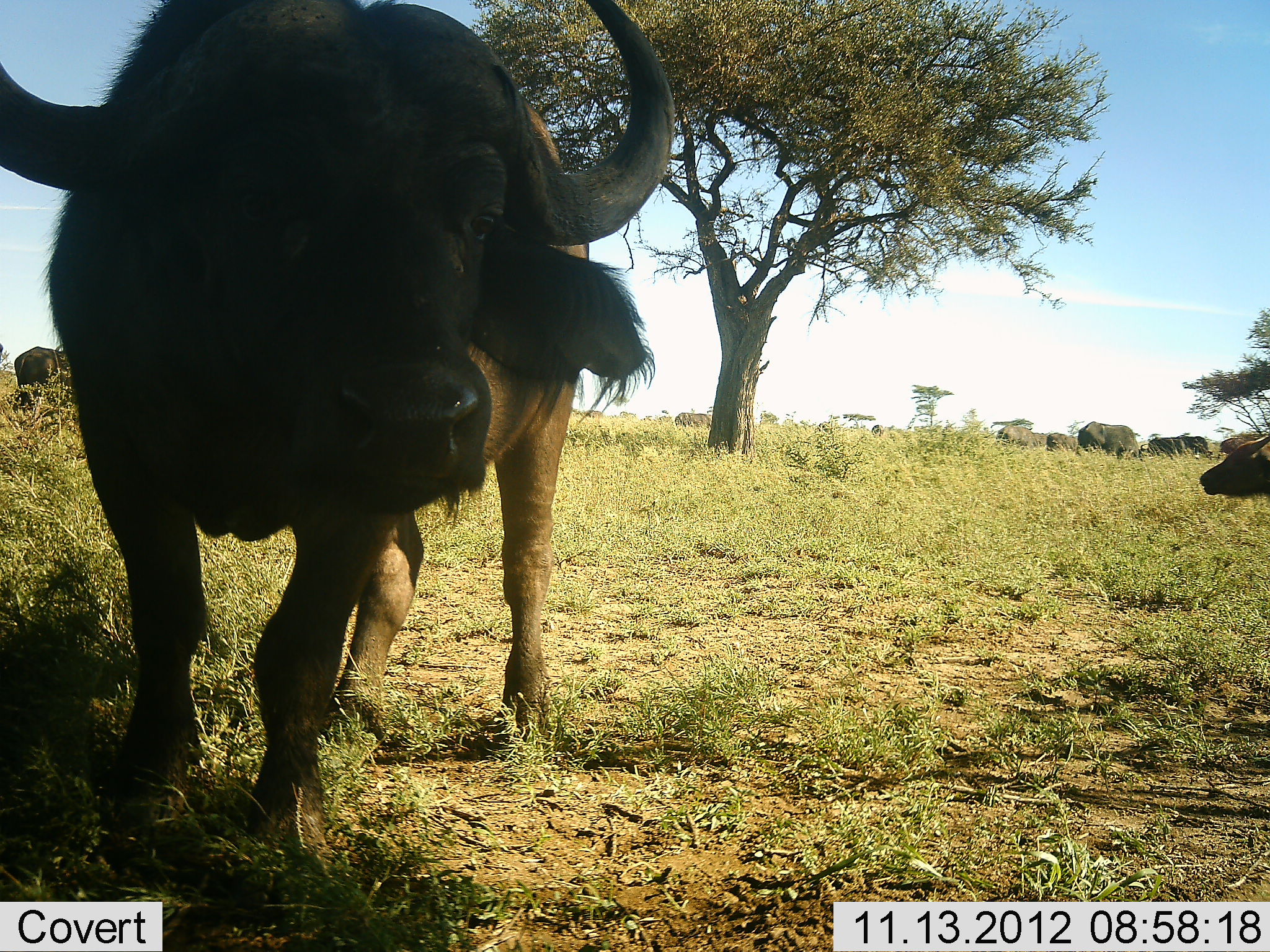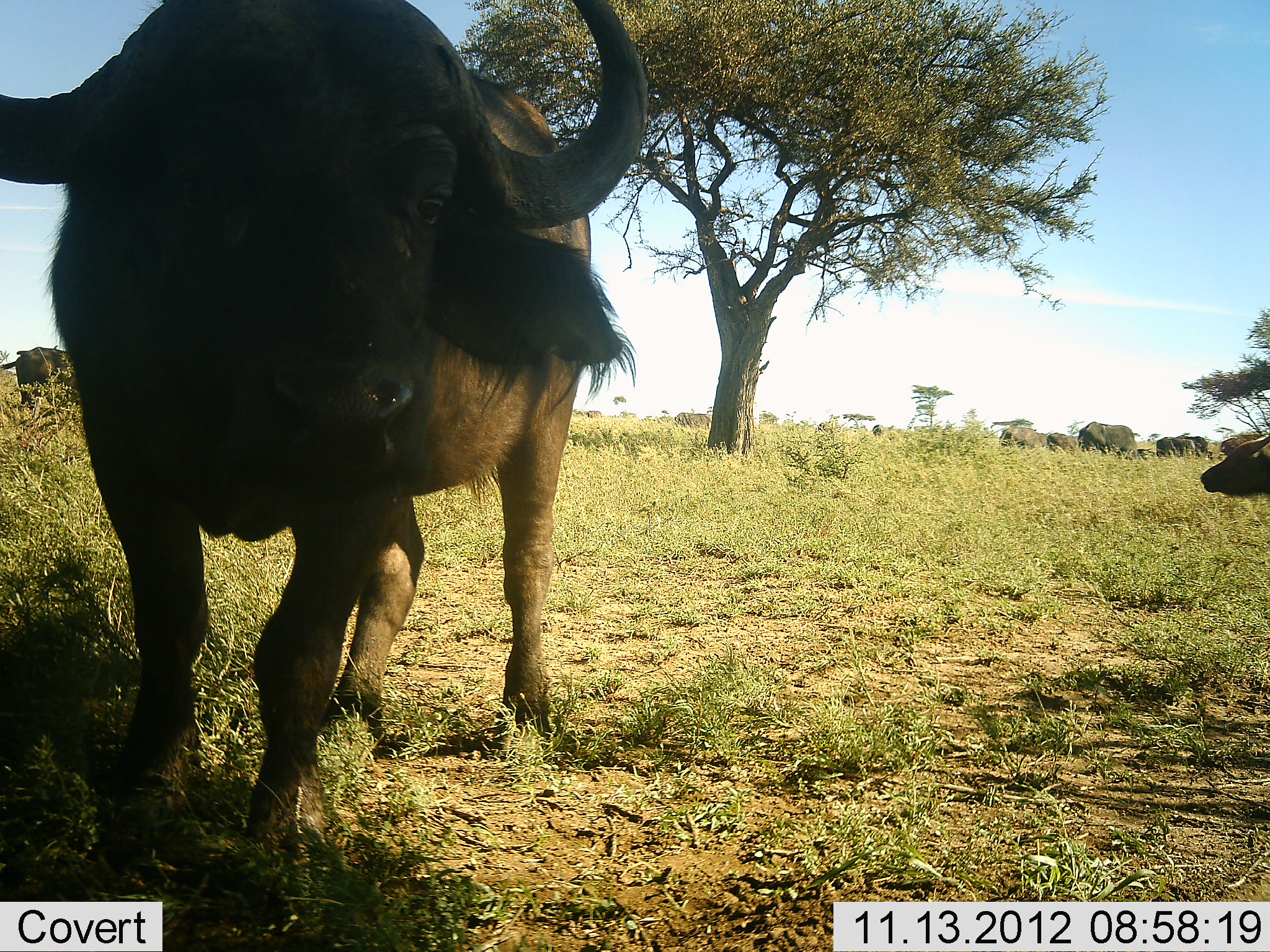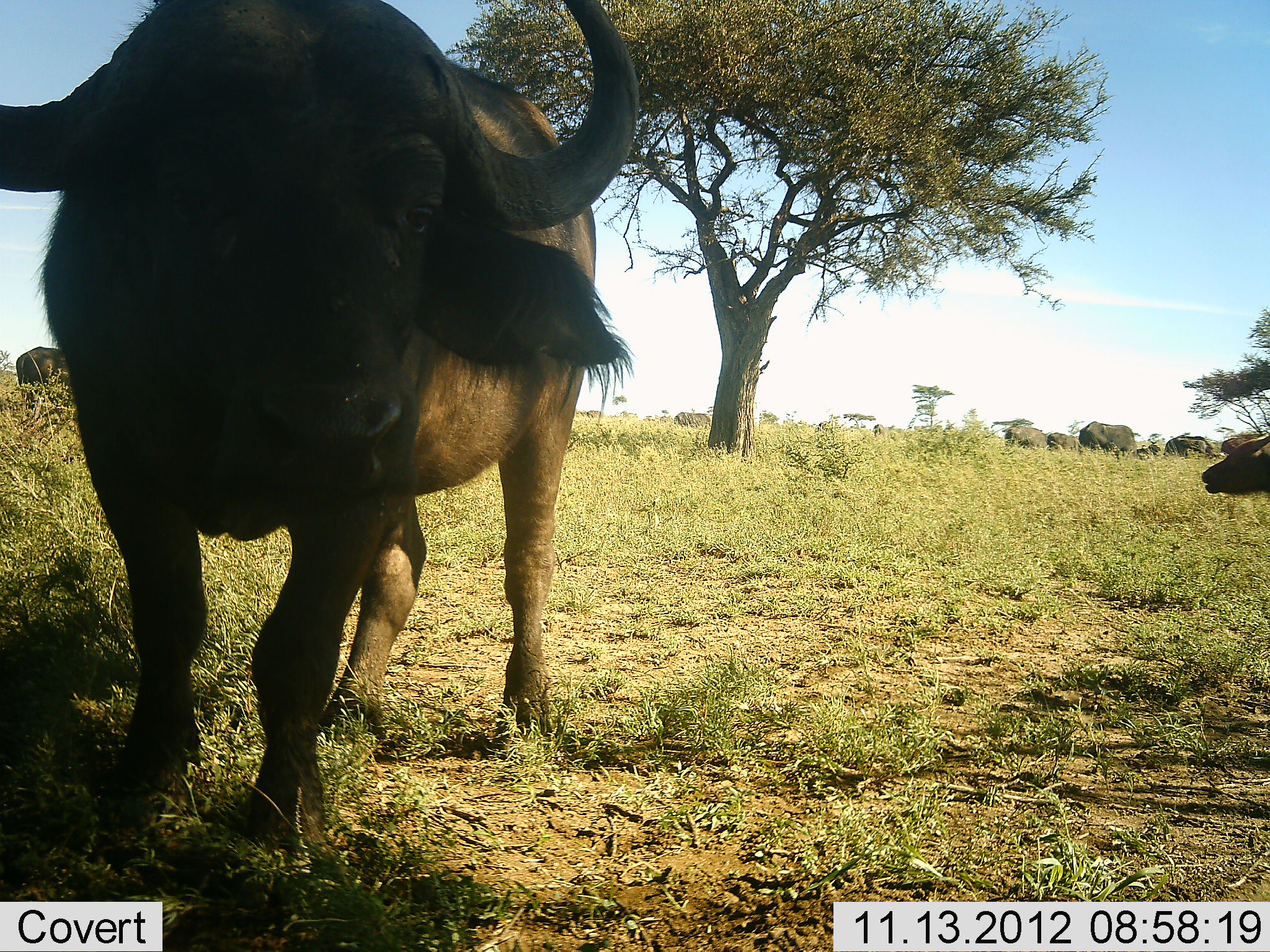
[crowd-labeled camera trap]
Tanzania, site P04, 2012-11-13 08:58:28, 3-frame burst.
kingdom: Animalia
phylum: Chordata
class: Mammalia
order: Artiodactyla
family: Bovidae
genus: Syncerus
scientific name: Syncerus caffer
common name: cape buffalo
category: buffalo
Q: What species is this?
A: Buffalo (cape buffalo) (Syncerus caffer).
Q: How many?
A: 8.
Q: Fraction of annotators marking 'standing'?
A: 100%.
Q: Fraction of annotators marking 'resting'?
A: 9%.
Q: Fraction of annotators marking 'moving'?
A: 9%.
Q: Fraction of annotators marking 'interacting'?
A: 0%.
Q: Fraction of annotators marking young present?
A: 0%.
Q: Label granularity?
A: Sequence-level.